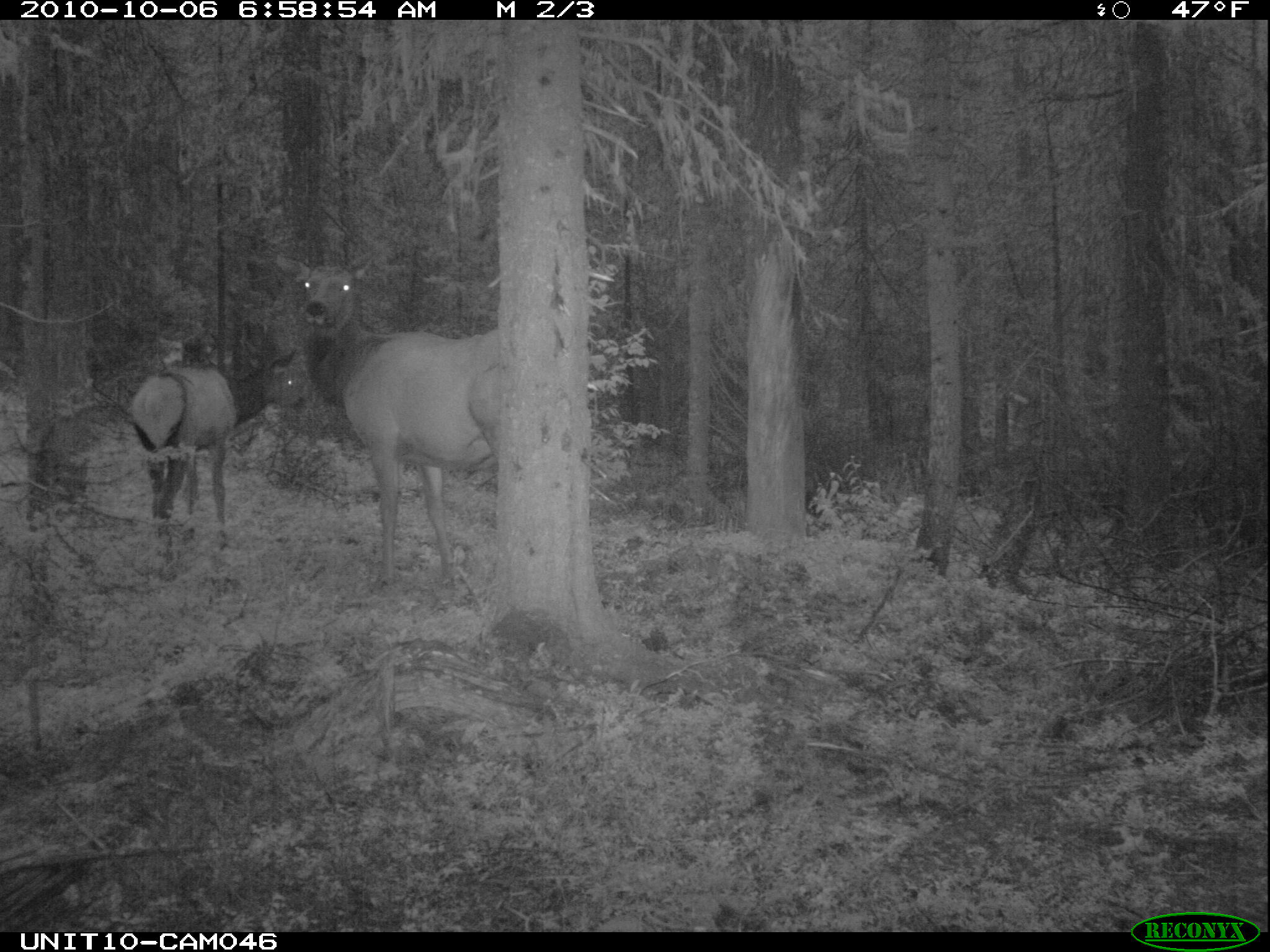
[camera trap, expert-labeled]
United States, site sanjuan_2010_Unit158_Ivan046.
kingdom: Animalia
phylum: Chordata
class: Mammalia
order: Artiodactyla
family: Cervidae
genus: Cervus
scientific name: Cervus elaphus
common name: red deer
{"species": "Cervus elaphus (red deer)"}